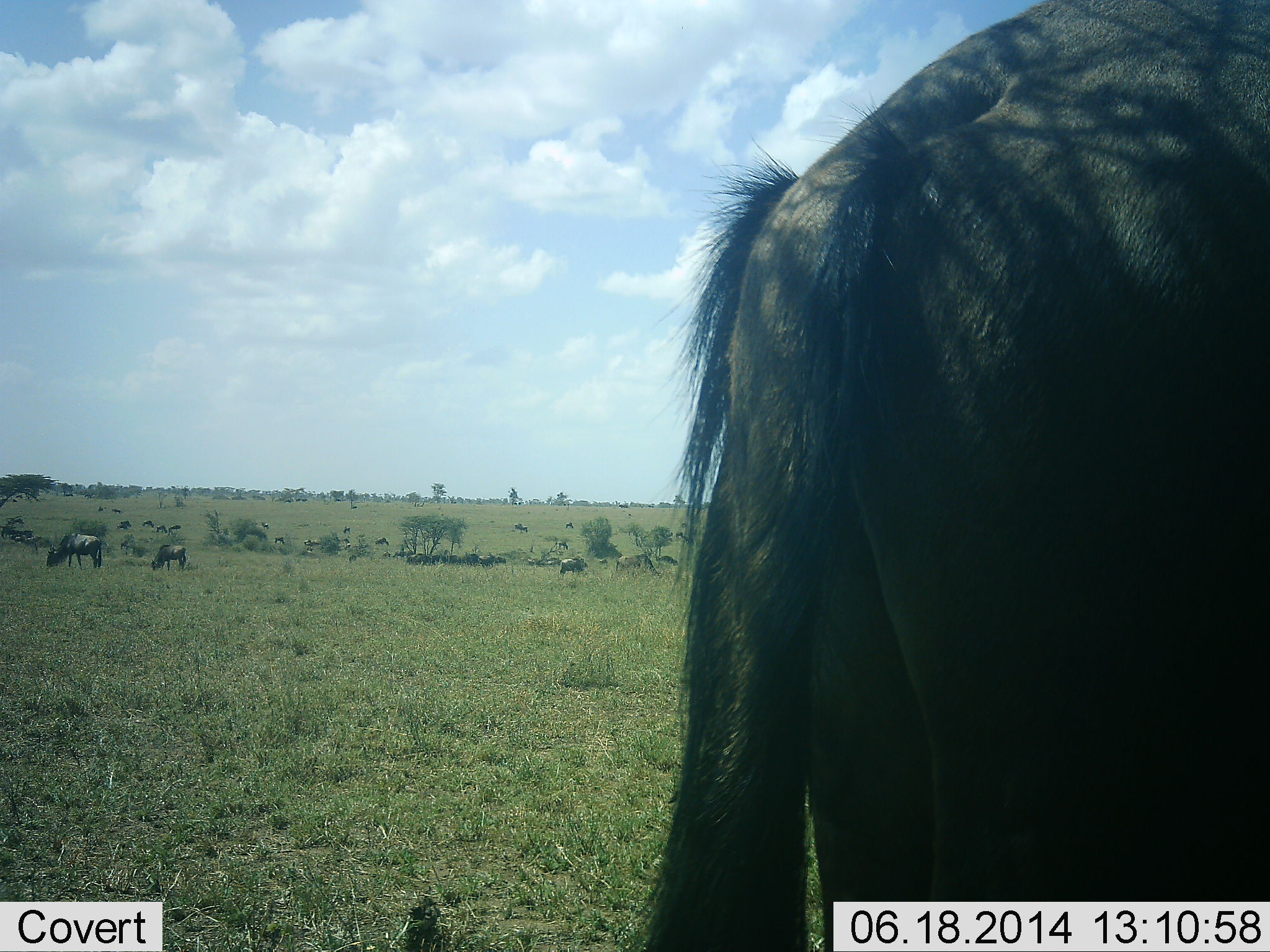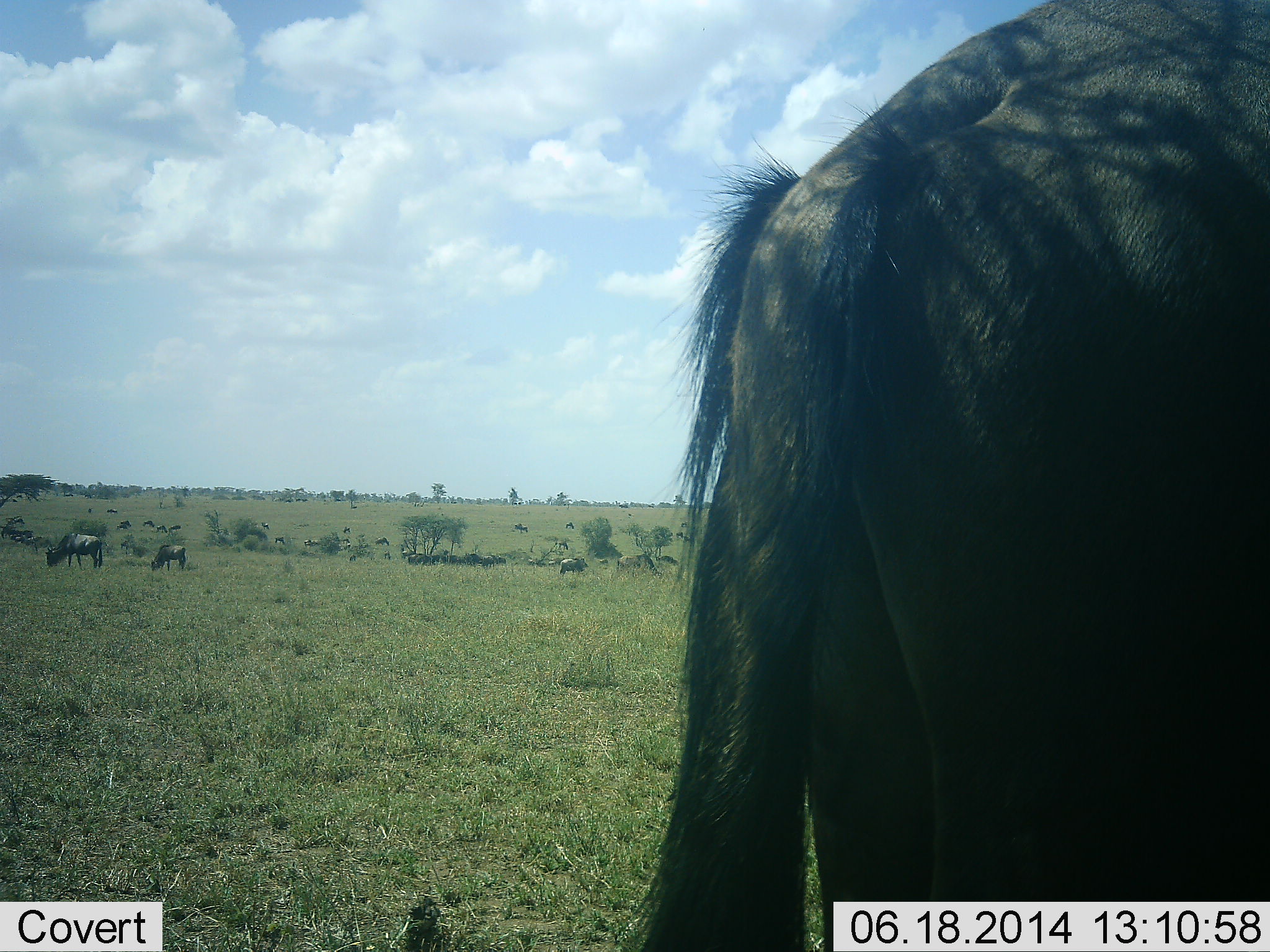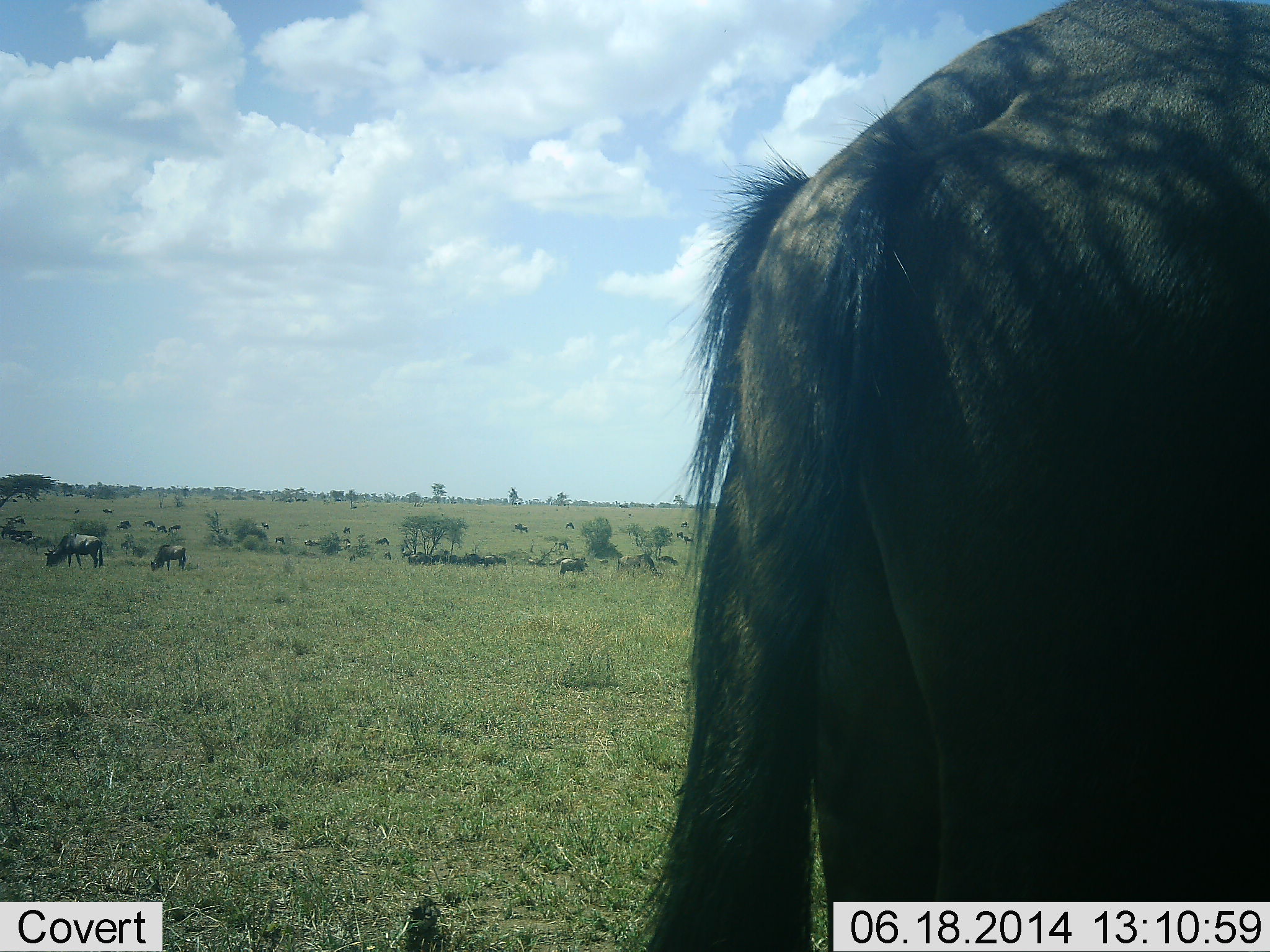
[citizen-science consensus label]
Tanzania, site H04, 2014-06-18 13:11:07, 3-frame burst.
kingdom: Animalia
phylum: Chordata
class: Mammalia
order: Artiodactyla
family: Bovidae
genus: Connochaetes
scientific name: Connochaetes taurinus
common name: blue wildebeest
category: wildebeest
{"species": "wildebeest (blue wildebeest) (Connochaetes taurinus)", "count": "11-50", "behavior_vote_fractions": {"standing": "80%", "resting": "0%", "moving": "10%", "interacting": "0%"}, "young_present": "10%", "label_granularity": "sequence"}